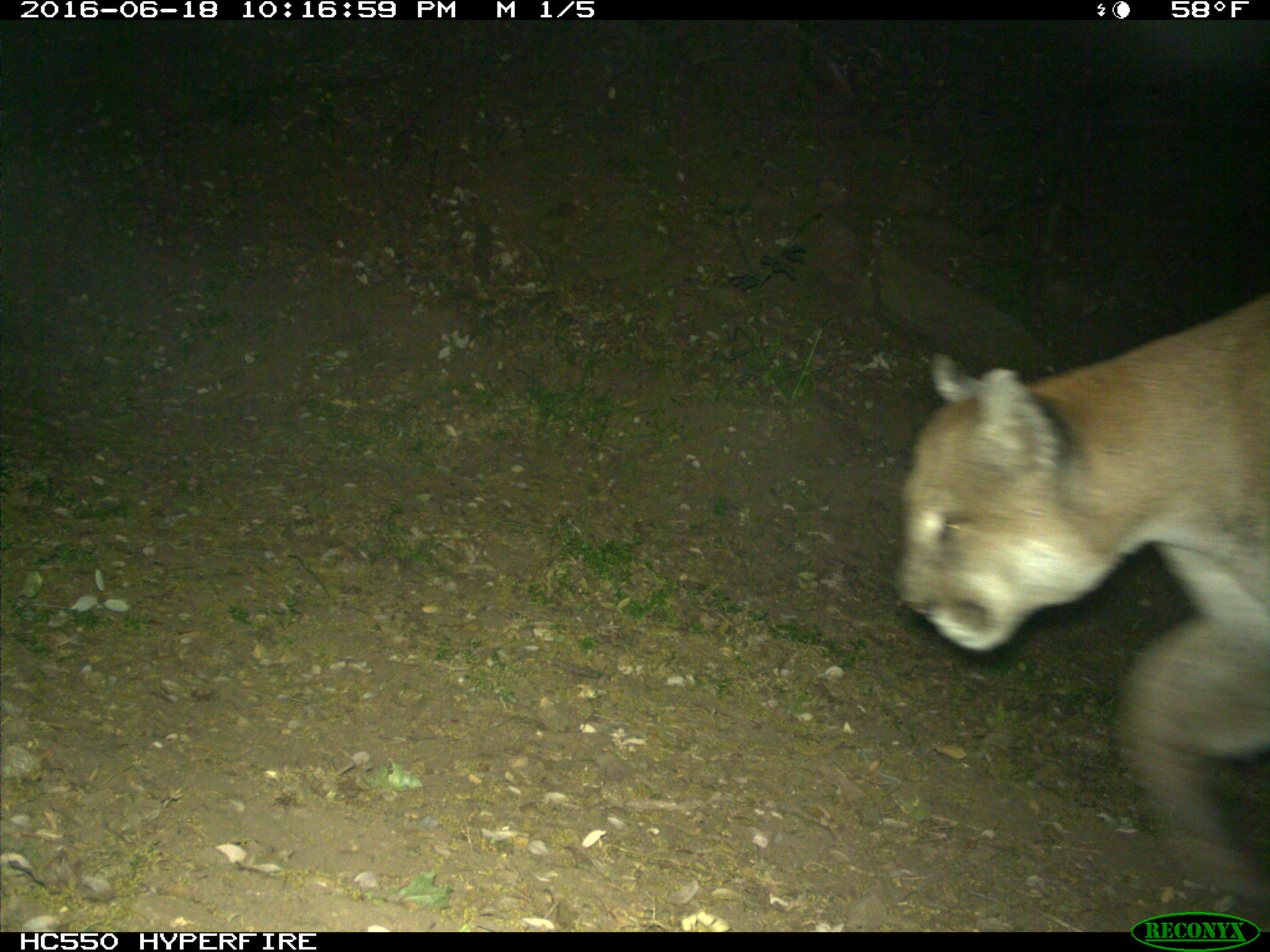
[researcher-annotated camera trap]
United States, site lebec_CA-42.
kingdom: Animalia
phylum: Chordata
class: Mammalia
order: Carnivora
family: Felidae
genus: Puma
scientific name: Puma concolor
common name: mountain lion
Puma concolor (mountain lion).